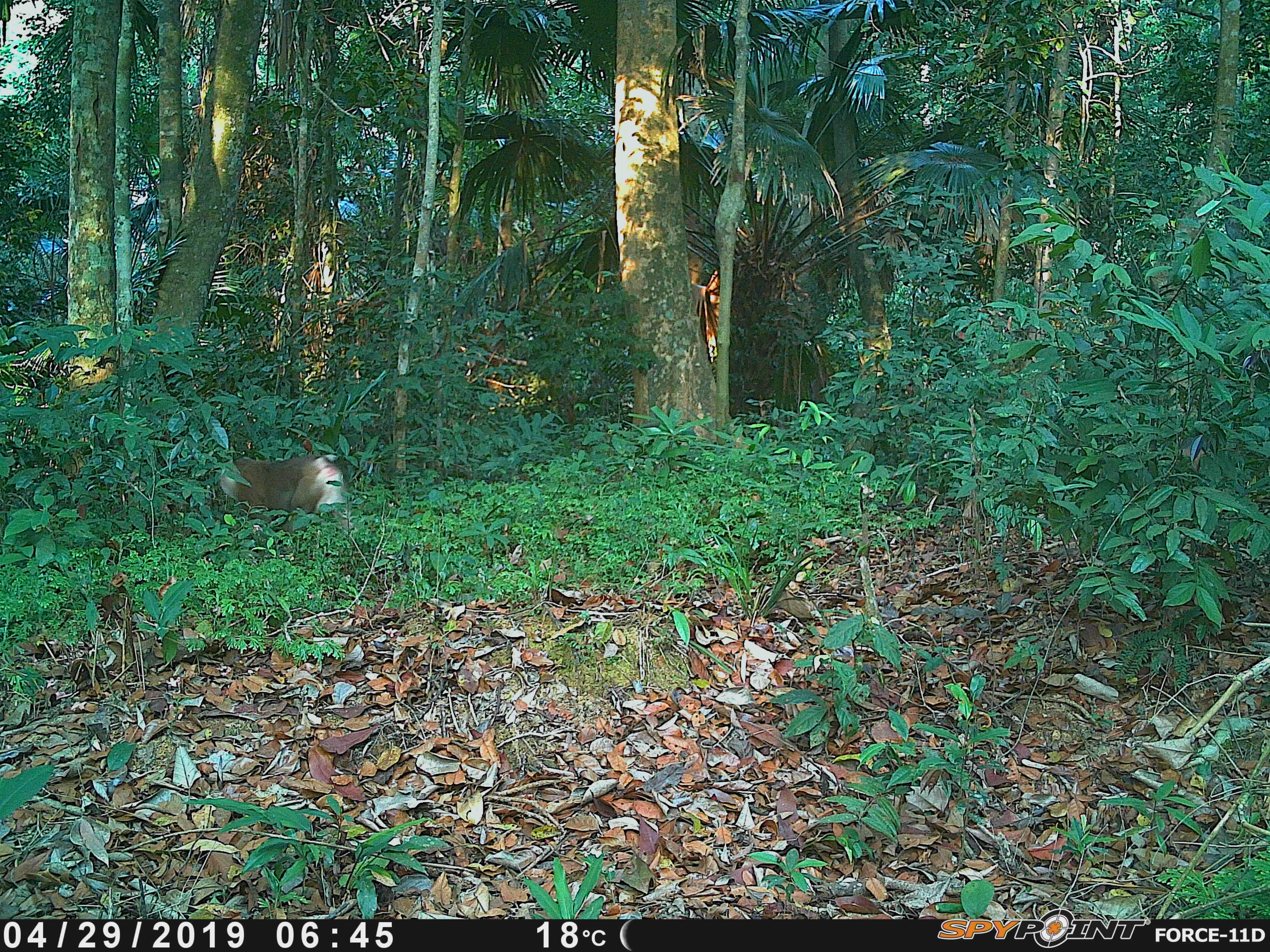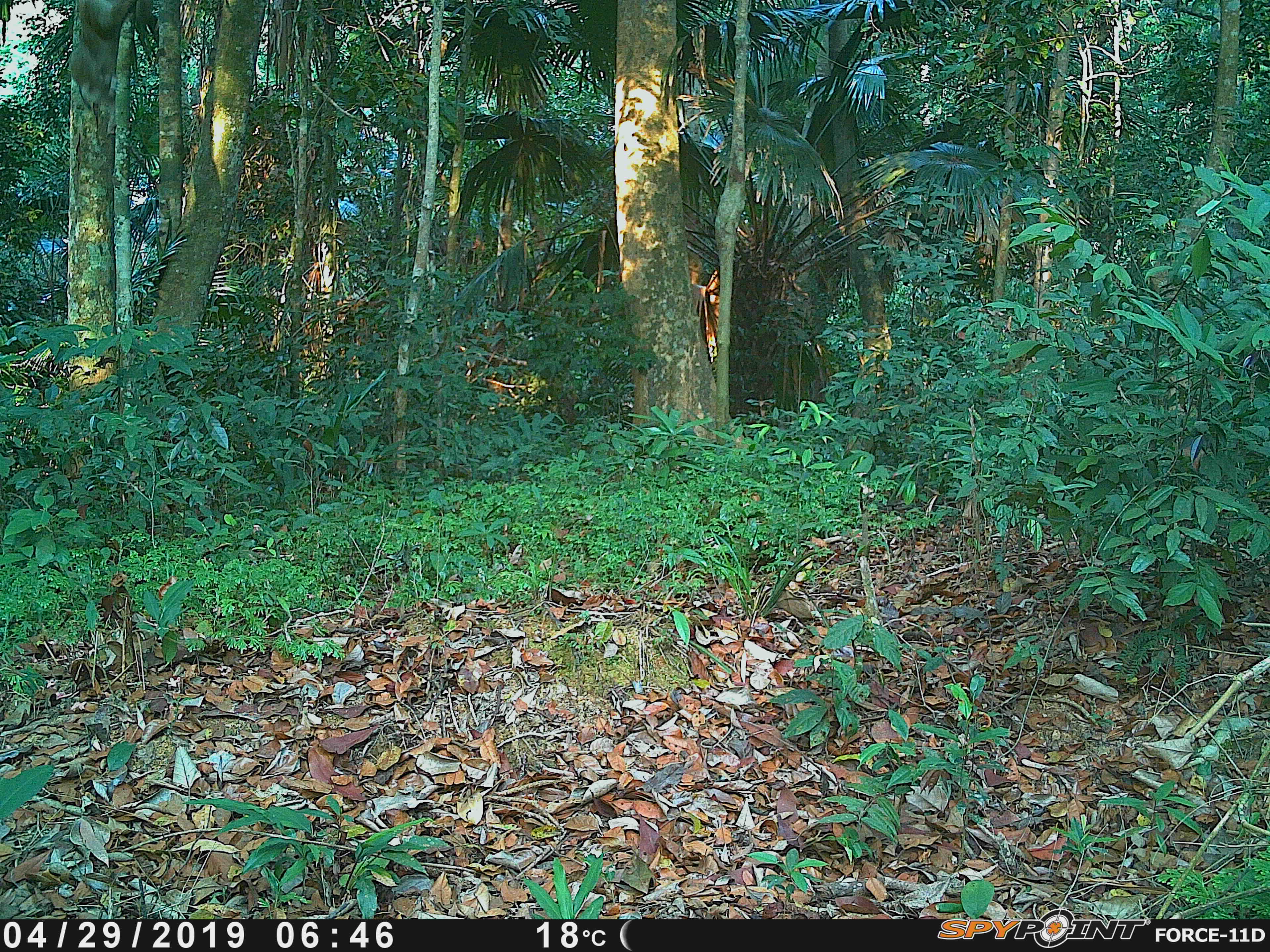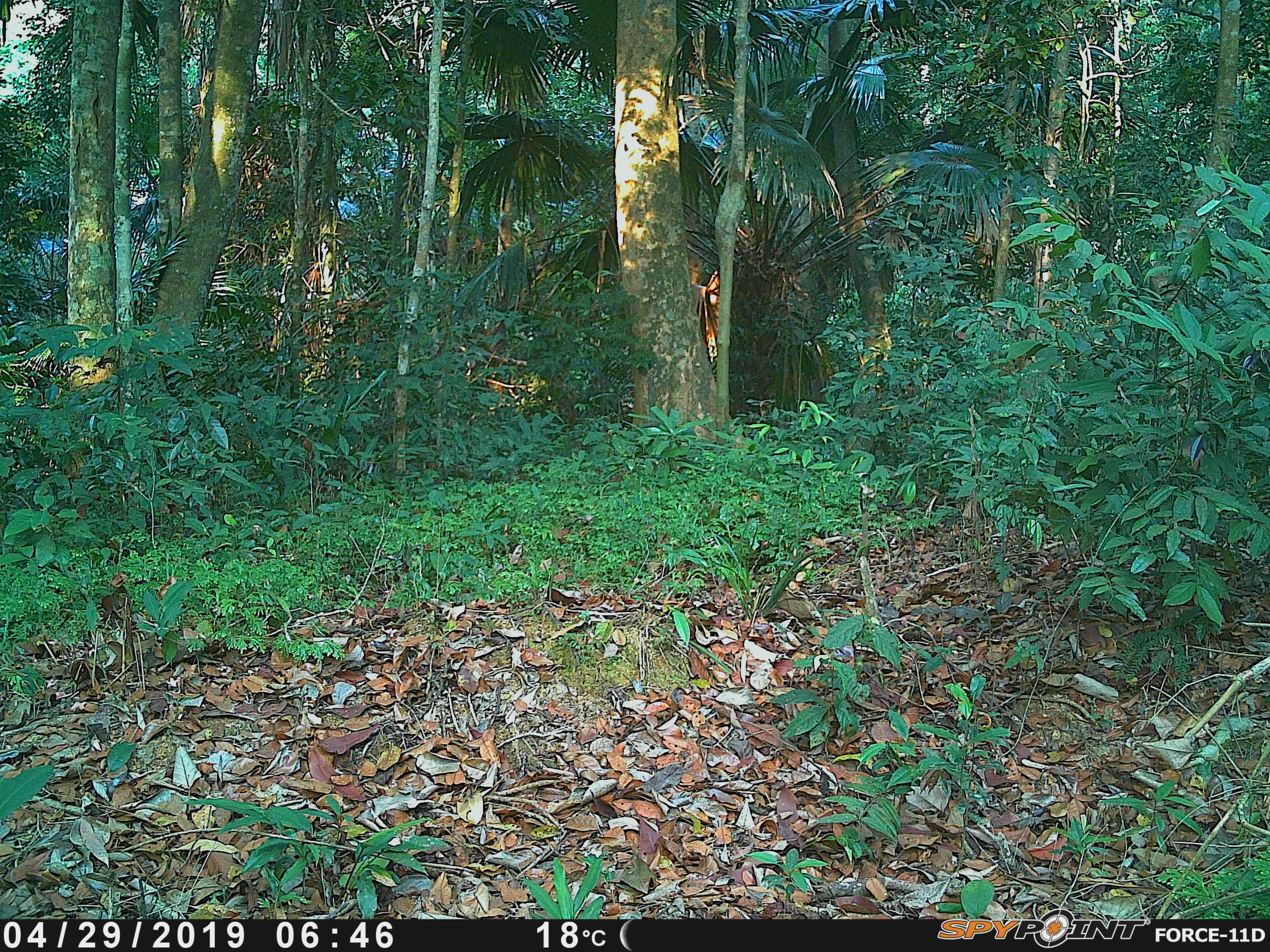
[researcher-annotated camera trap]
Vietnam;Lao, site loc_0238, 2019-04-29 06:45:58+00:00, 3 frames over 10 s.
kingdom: Animalia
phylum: Chordata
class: Mammalia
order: Primates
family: Cercopithecidae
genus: Macaca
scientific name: Macaca nemestrina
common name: pig-tailed macaque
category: pig tailed macaque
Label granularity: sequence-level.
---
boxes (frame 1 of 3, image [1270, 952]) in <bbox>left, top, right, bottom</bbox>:
pig tailed macaque: <bbox>218, 453, 352, 535</bbox>